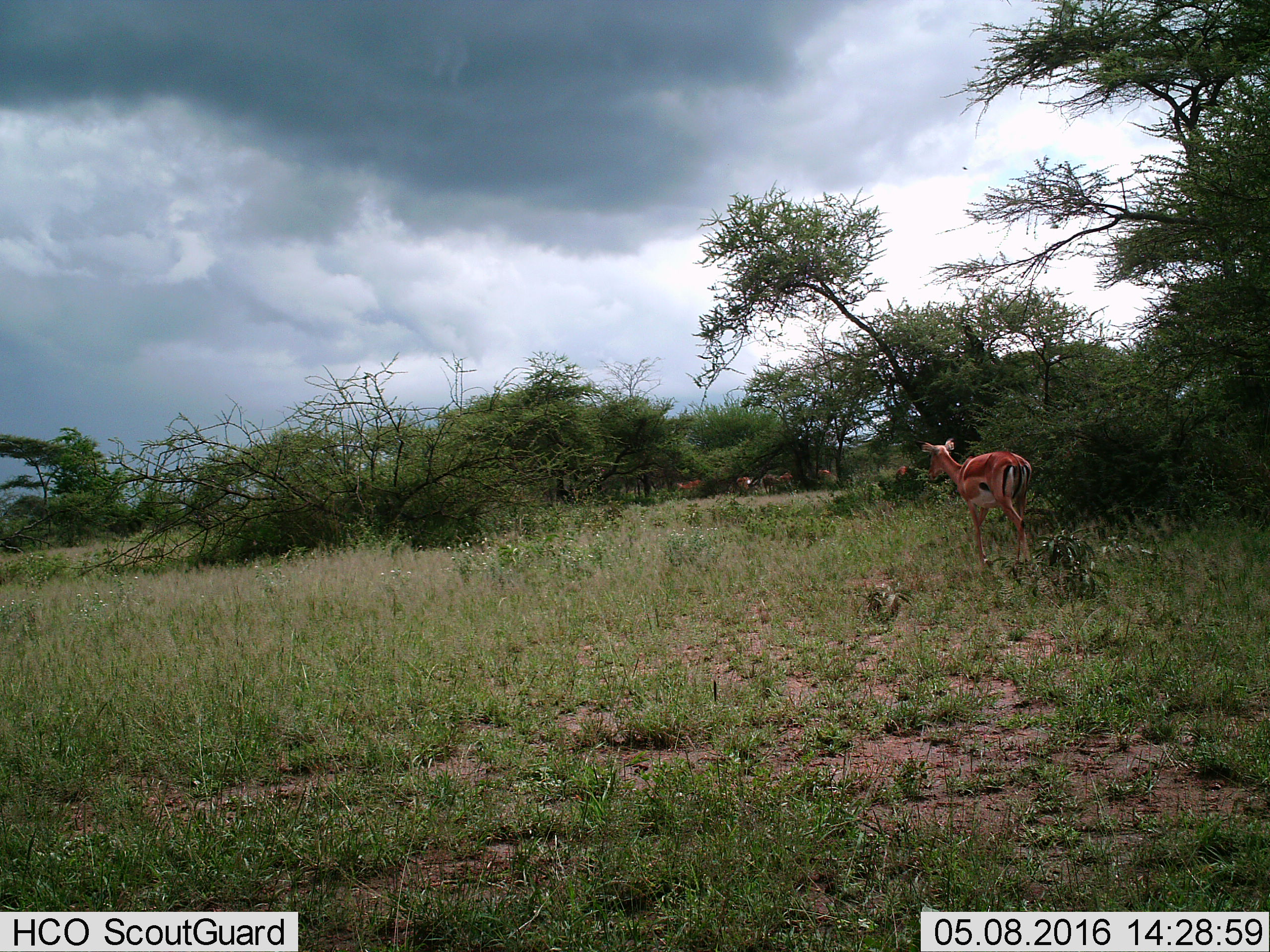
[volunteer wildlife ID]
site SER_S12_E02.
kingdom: Animalia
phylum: Chordata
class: Mammalia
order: Artiodactyla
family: Bovidae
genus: Eudorcas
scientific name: Eudorcas thomsonii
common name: thomson's gazelle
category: gazellethomsons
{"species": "gazellethomsons (thomson's gazelle) (Eudorcas thomsonii)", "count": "5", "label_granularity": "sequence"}